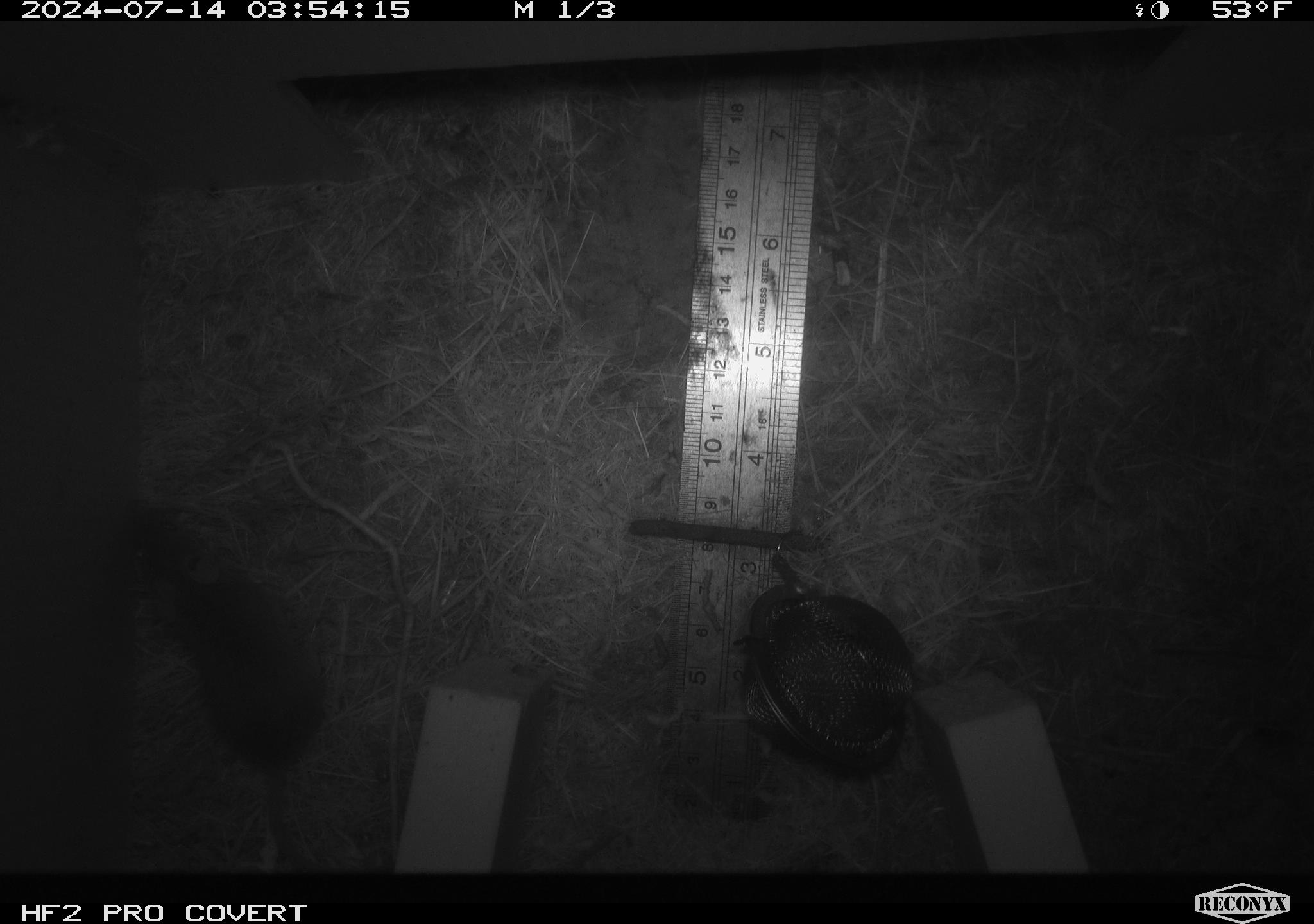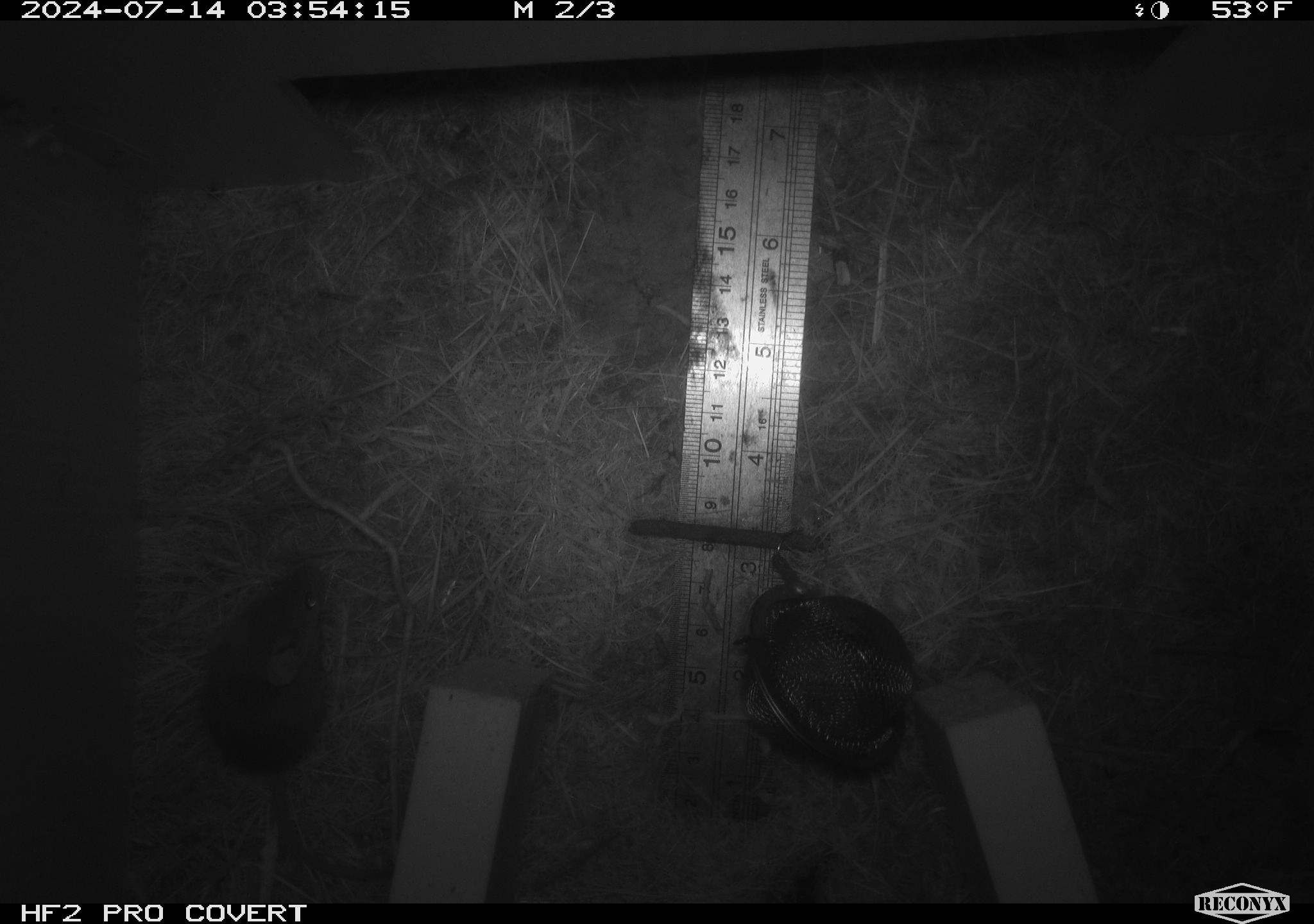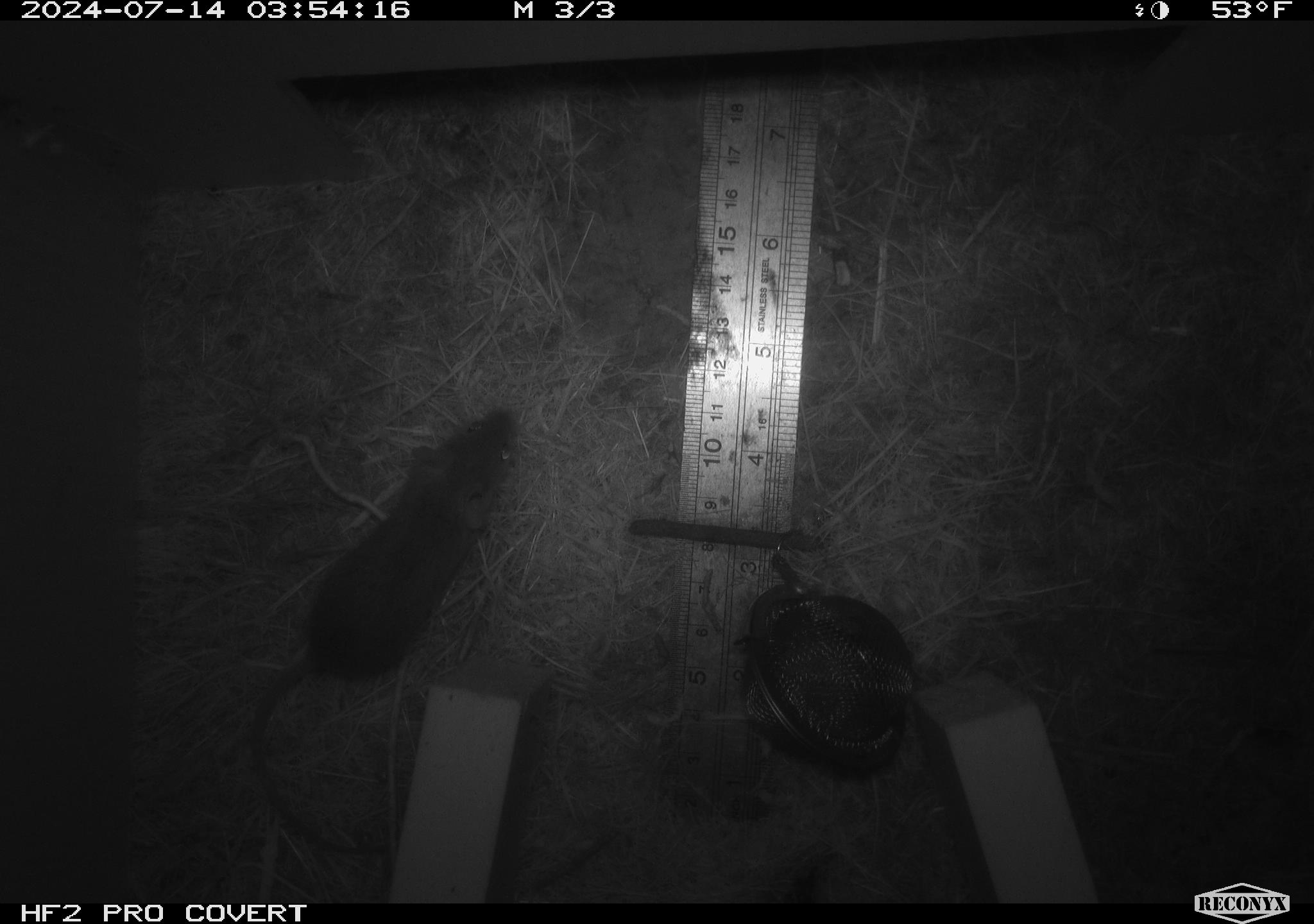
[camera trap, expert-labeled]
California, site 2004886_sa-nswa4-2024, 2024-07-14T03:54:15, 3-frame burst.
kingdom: Animalia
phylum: Chordata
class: Mammalia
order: Rodentia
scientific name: Rodentia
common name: mouse species